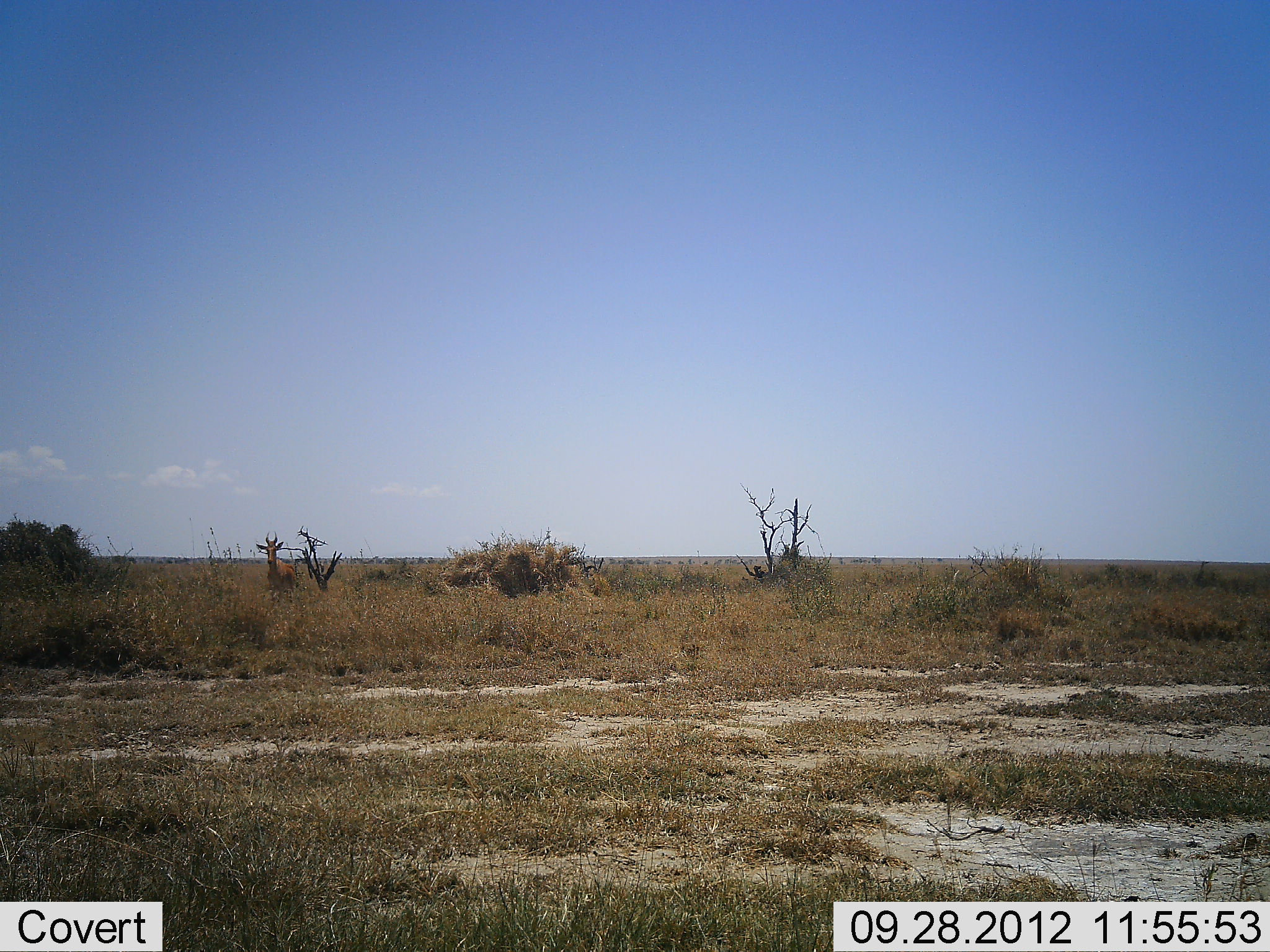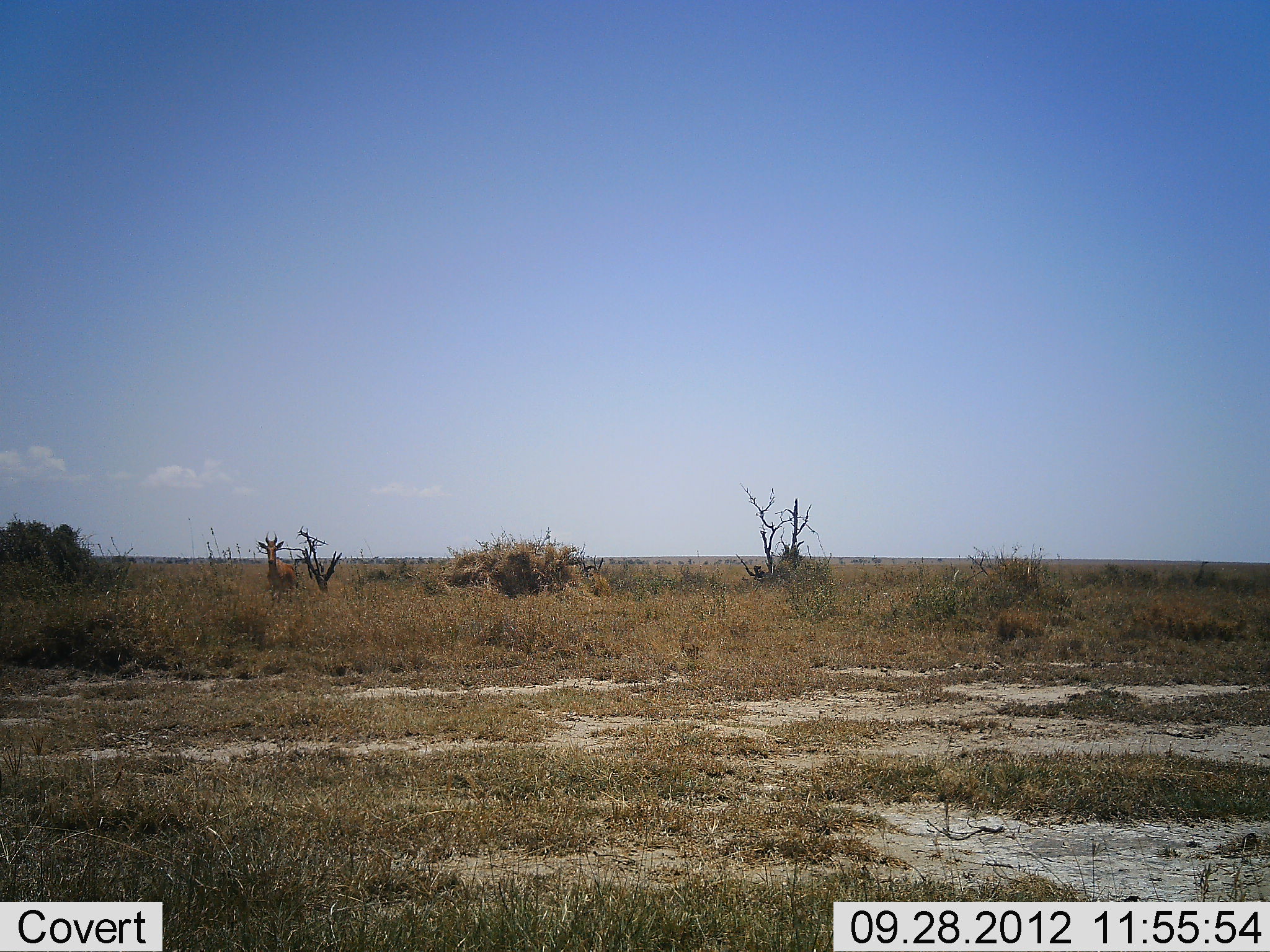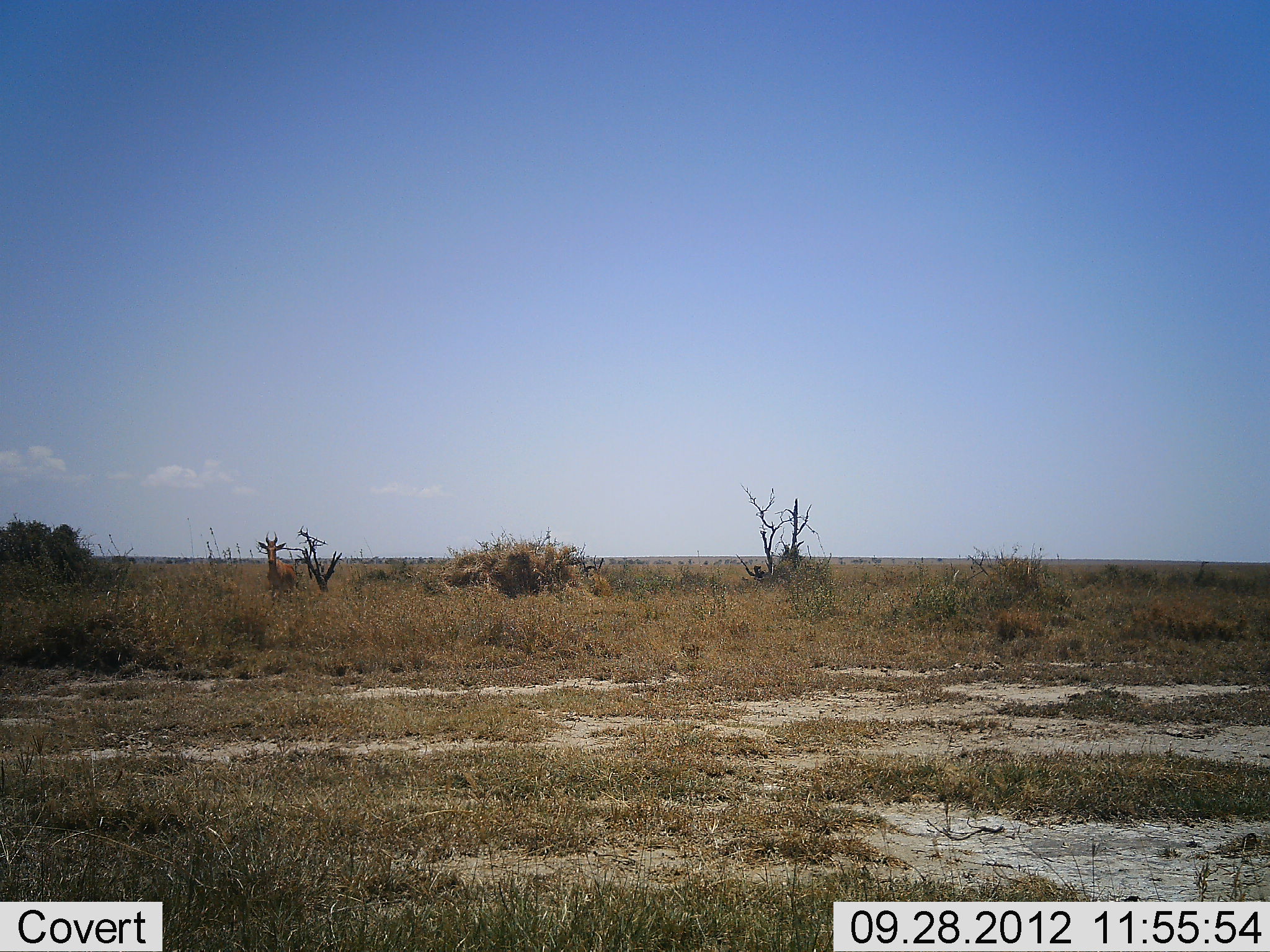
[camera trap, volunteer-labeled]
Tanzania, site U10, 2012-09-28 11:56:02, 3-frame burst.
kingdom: Animalia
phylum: Chordata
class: Mammalia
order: Artiodactyla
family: Bovidae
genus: Alcelaphus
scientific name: Alcelaphus buselaphus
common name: hartebeest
Hartebeest (Alcelaphus buselaphus), count 1. Behavior (volunteer vote fractions): standing 100%, resting 0%, moving 0%, interacting 0%. Young present (vote fraction): 0%. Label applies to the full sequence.